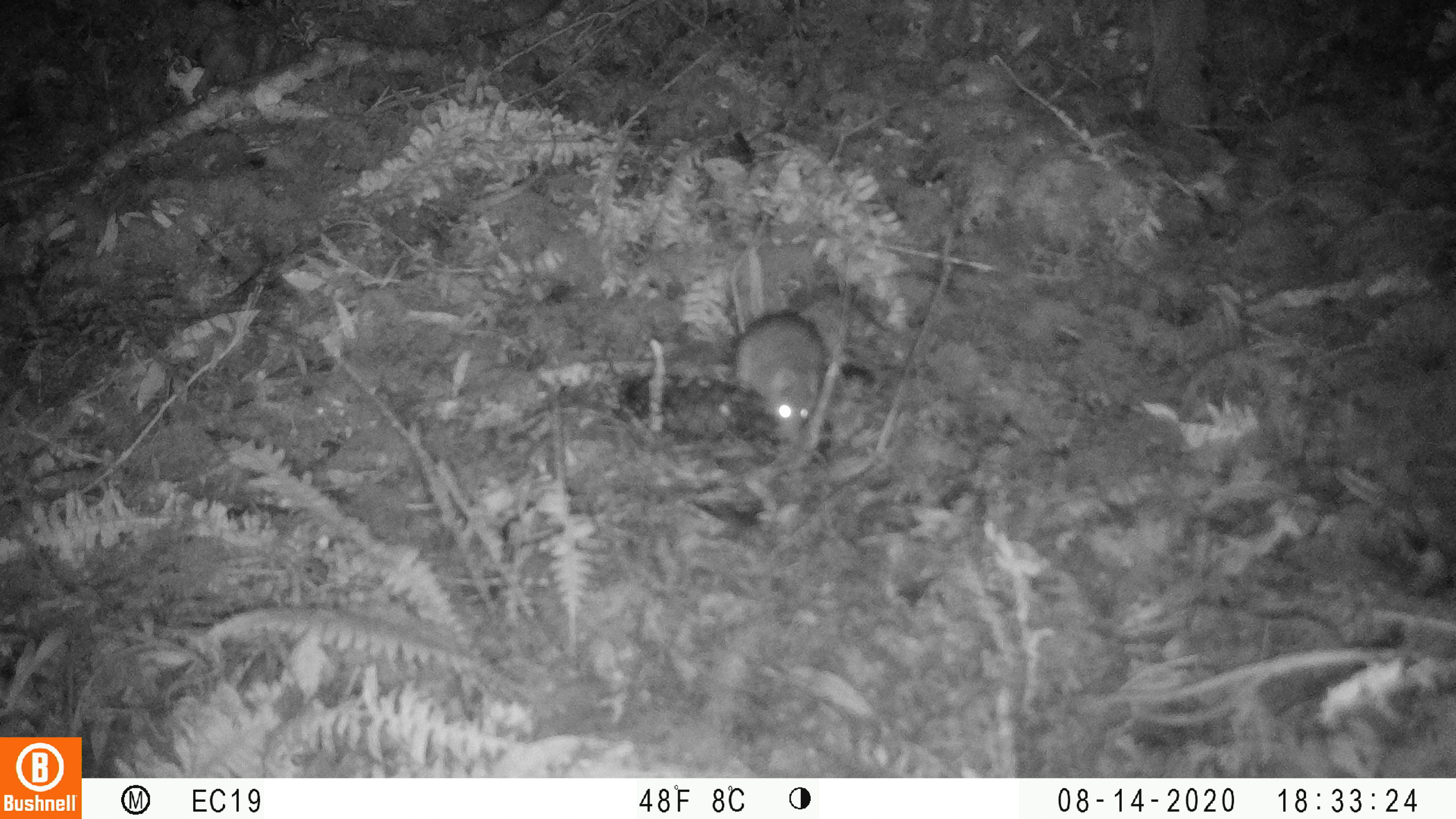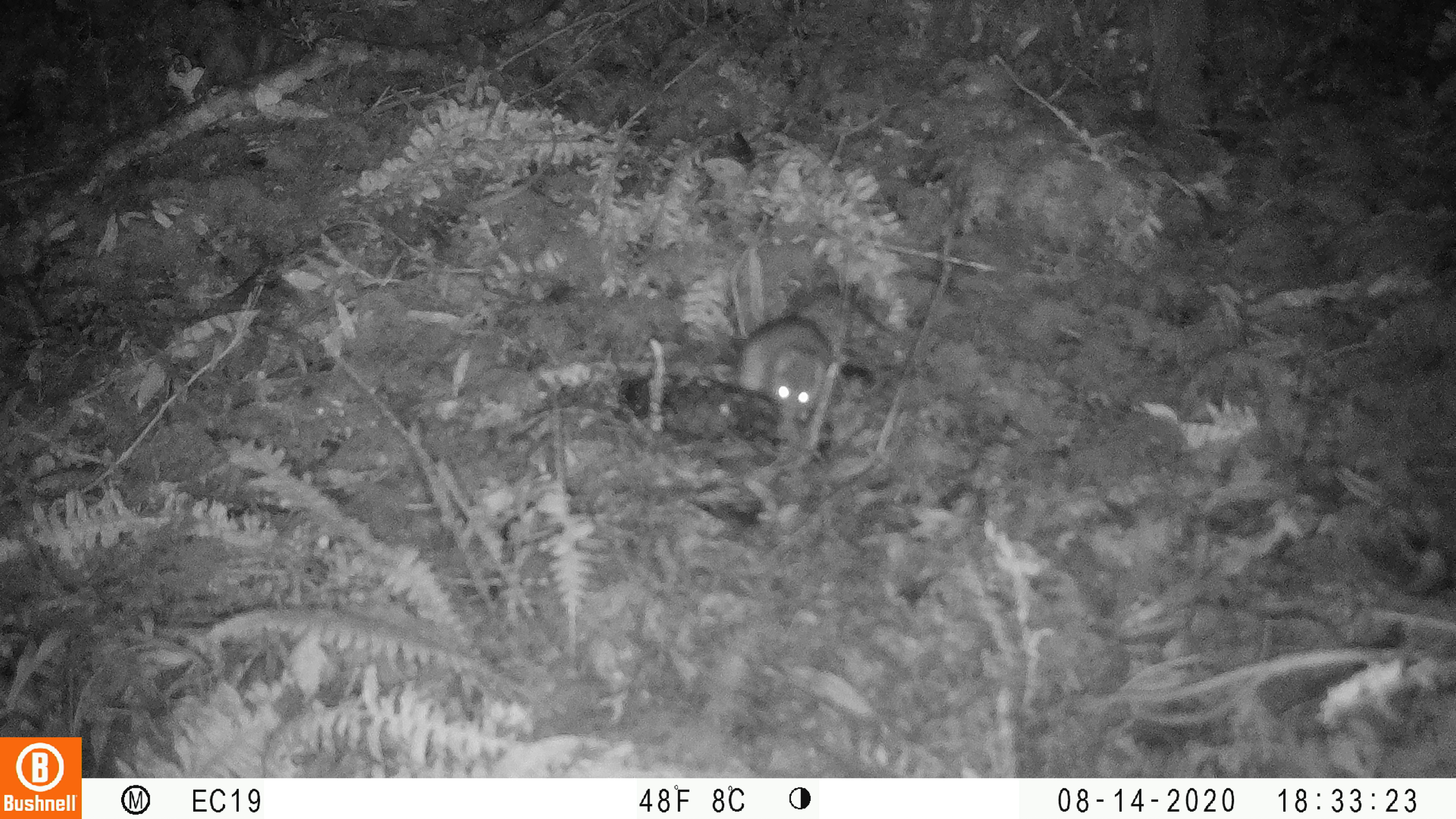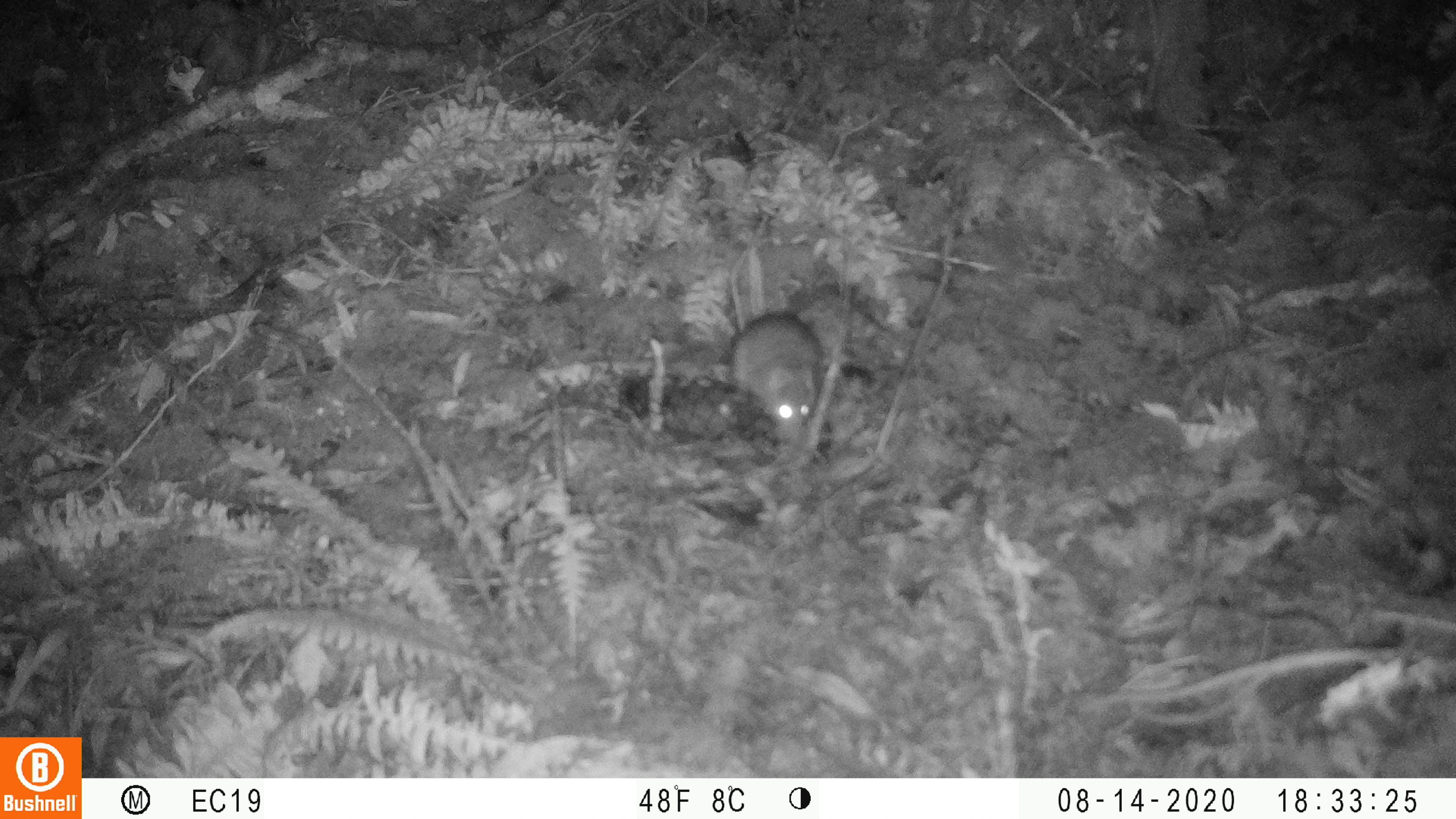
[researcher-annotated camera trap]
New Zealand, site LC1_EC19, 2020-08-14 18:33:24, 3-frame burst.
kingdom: Animalia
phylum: Chordata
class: Mammalia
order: Rodentia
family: Muridae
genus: Rattus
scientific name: Rattus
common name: rat